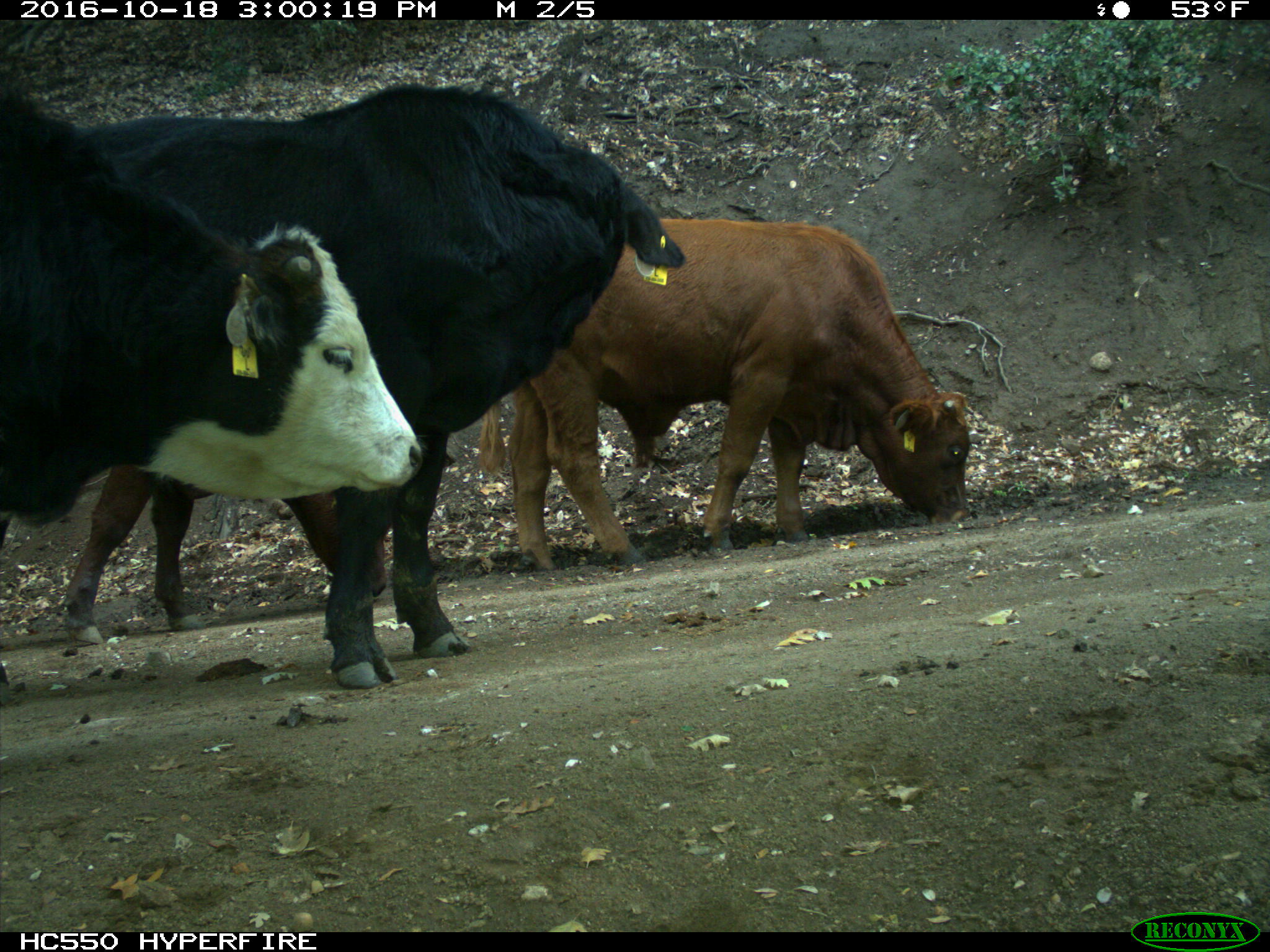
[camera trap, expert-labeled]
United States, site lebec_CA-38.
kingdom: Animalia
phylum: Chordata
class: Mammalia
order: Artiodactyla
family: Bovidae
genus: Bos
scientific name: Bos taurus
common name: domestic cow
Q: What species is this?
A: Bos taurus (domestic cow).